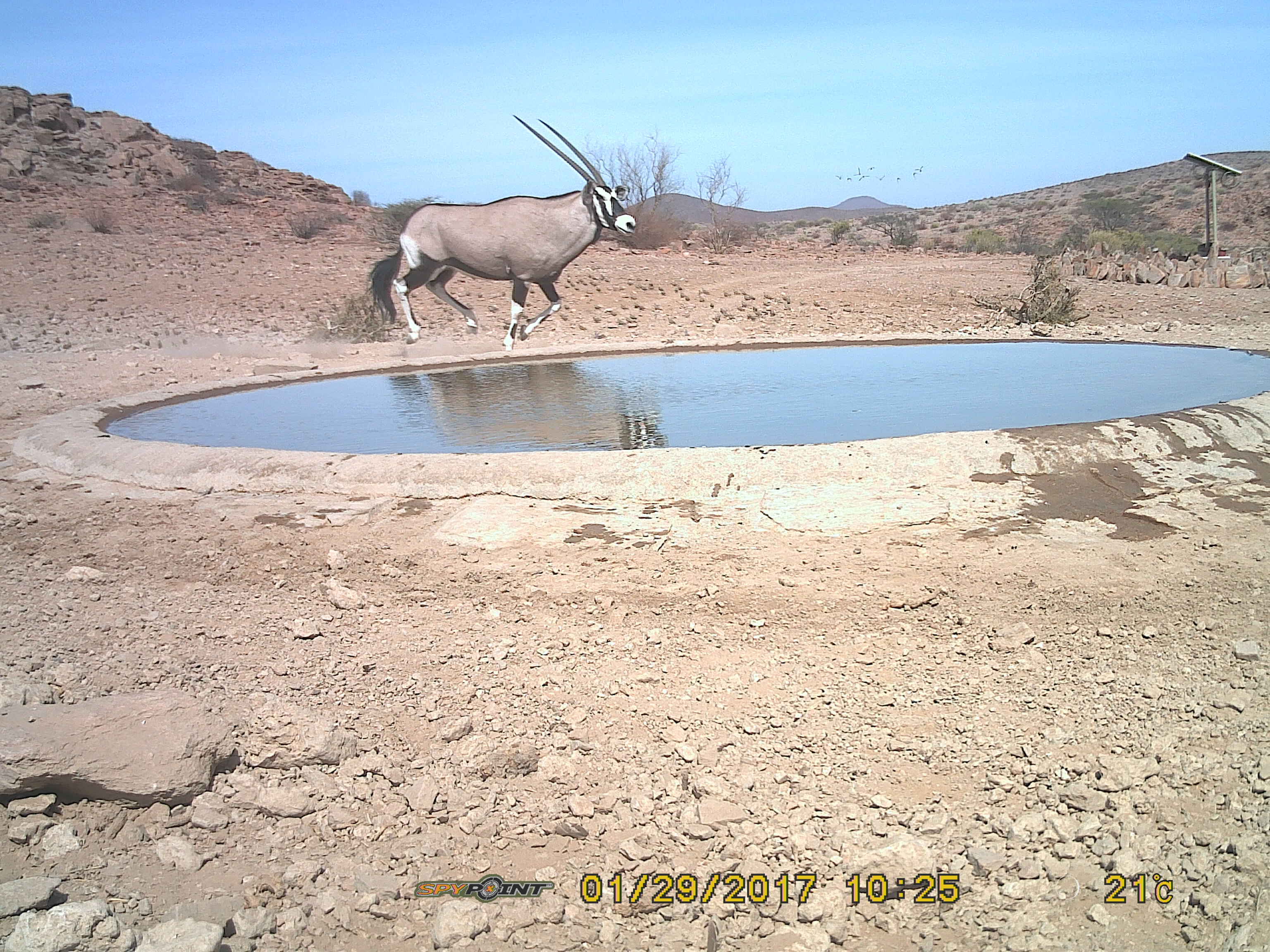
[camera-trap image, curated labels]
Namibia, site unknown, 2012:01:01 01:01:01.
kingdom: Animalia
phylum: Chordata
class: Mammalia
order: Artiodactyla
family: Bovidae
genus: Oryx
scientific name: Oryx gazella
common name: gemsbok